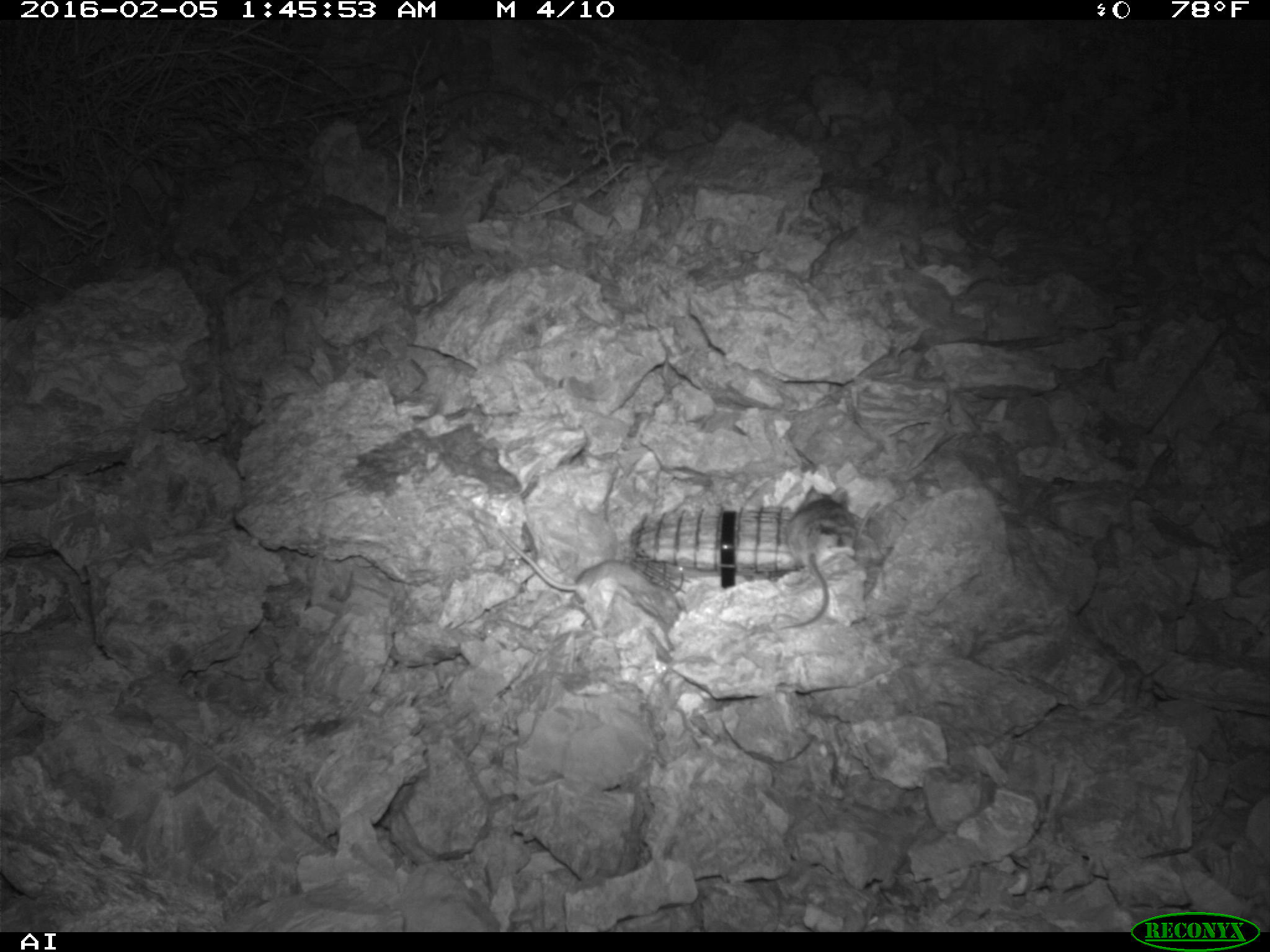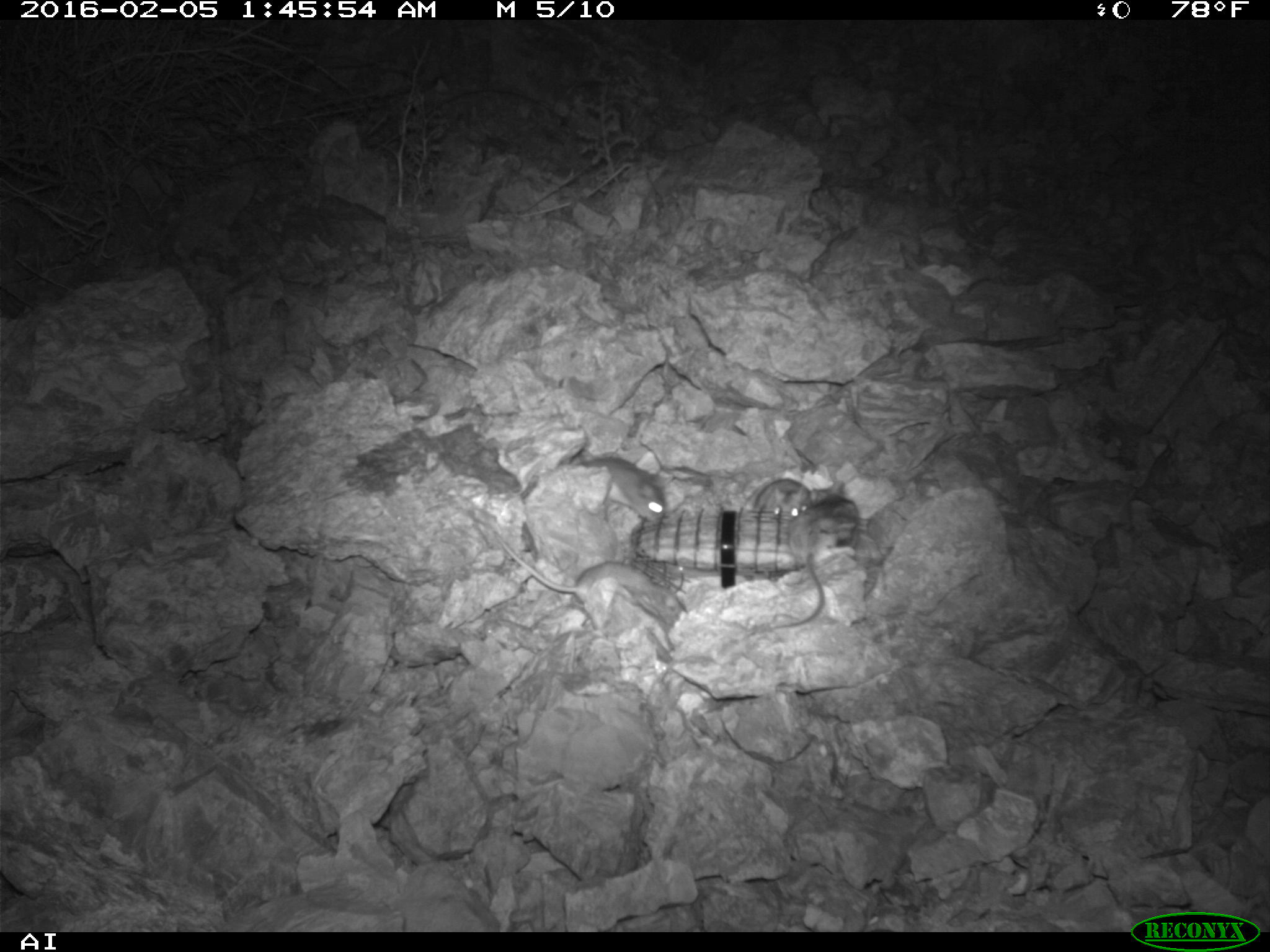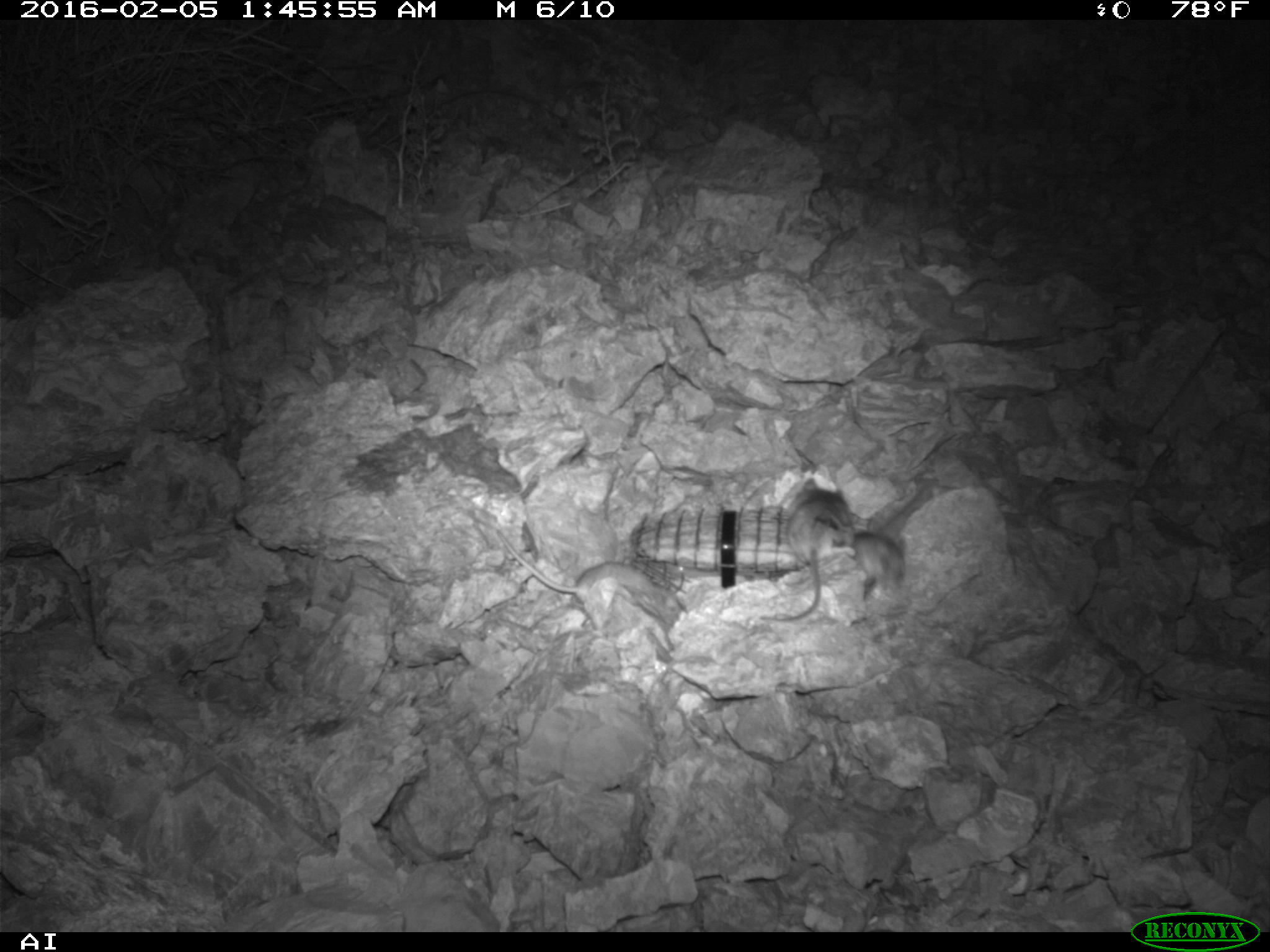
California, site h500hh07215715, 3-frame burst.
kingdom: Animalia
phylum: Chordata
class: Mammalia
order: Rodentia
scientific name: Rodentia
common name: rodent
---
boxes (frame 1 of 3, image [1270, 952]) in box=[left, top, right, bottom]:
rodent: box=[489, 528, 677, 652]; box=[772, 490, 866, 631]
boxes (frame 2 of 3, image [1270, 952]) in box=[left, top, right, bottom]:
rodent: box=[492, 530, 682, 638]; box=[744, 490, 860, 635]; box=[561, 446, 670, 522]; box=[738, 476, 809, 521]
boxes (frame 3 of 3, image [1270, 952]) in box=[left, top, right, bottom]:
rodent: box=[495, 524, 686, 630]; box=[759, 477, 852, 624]; box=[853, 525, 980, 617]